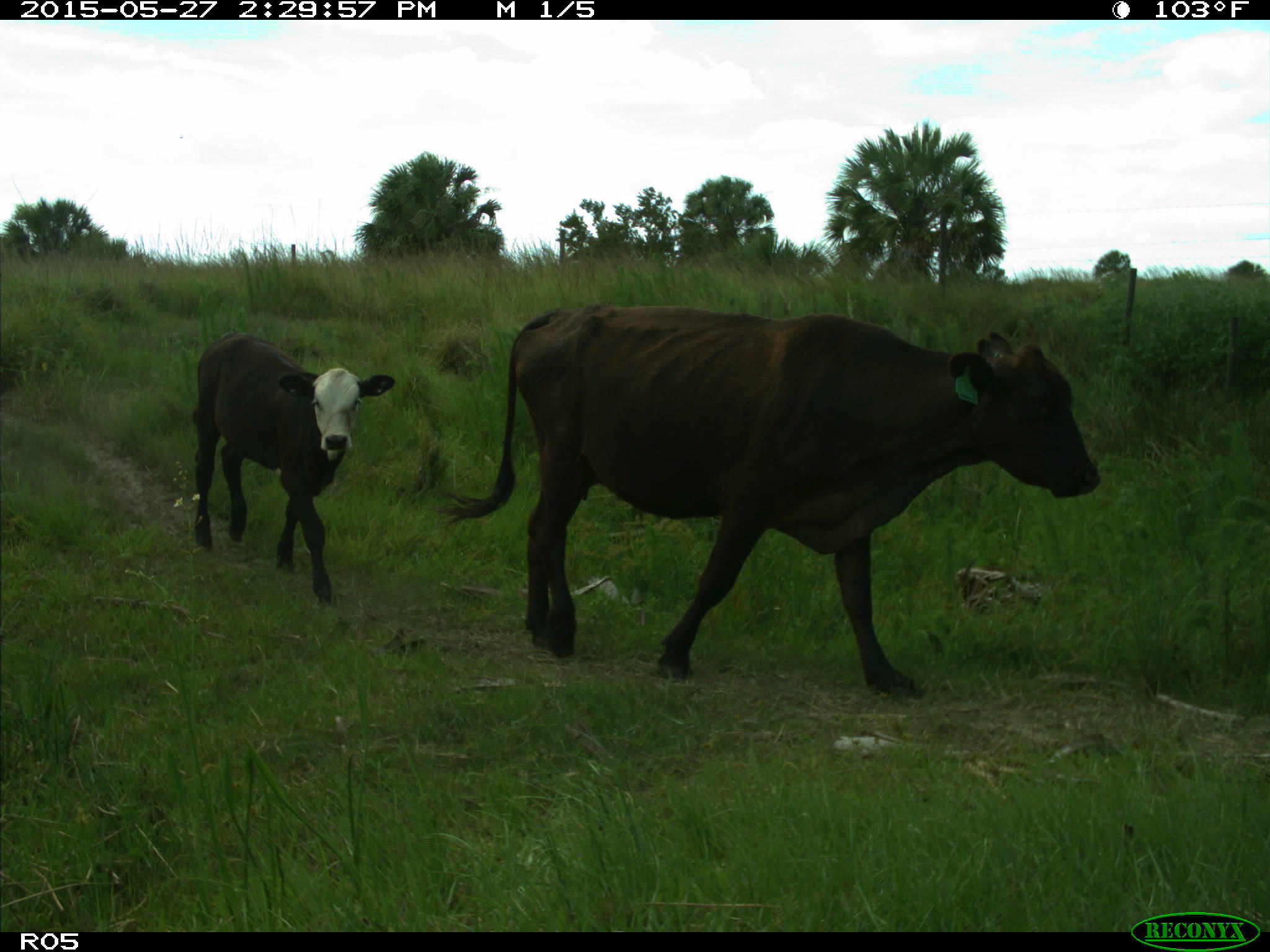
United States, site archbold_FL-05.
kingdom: Animalia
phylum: Chordata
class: Mammalia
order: Artiodactyla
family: Bovidae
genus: Bos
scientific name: Bos taurus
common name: domestic cow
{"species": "Bos taurus (domestic cow)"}